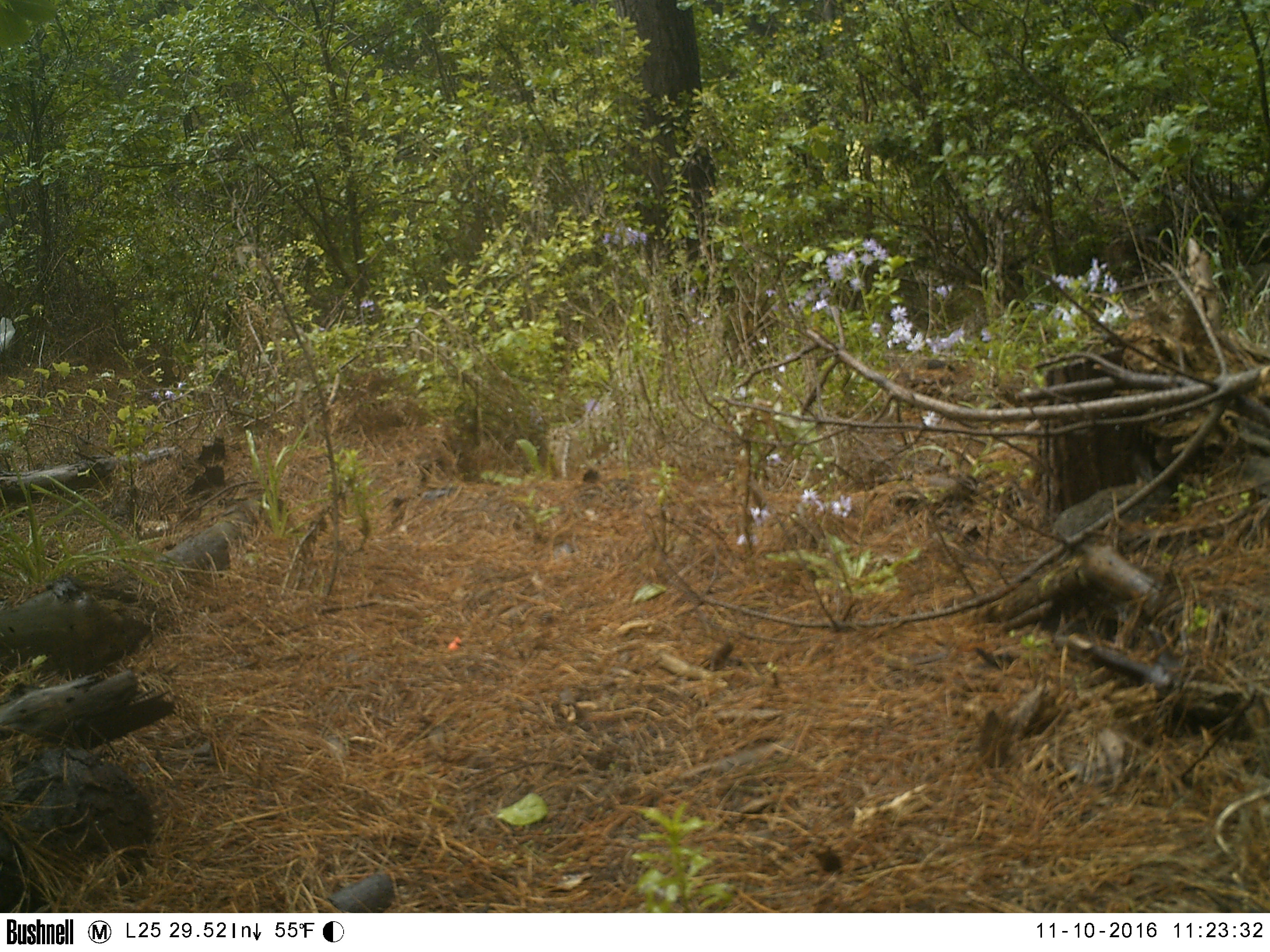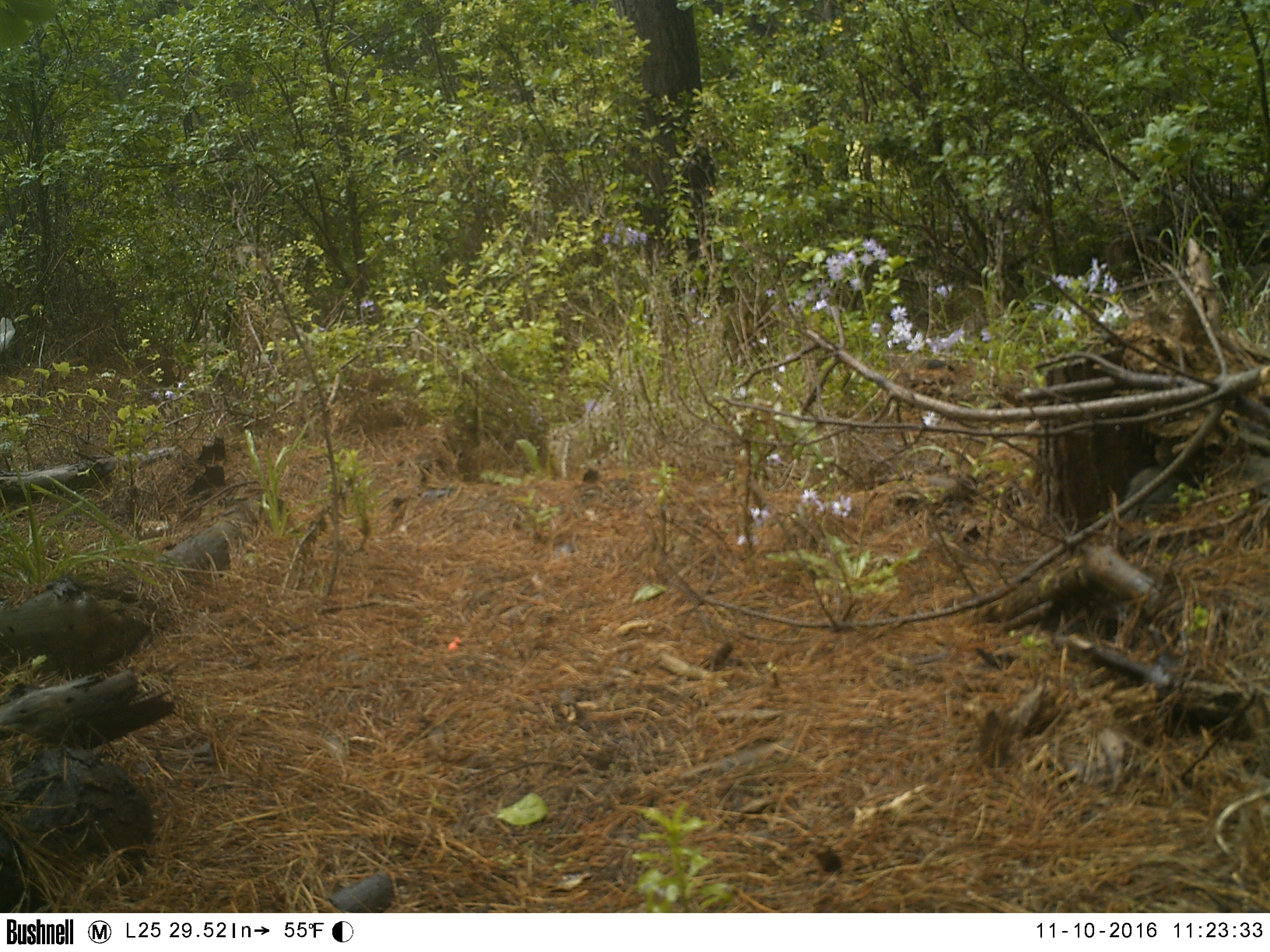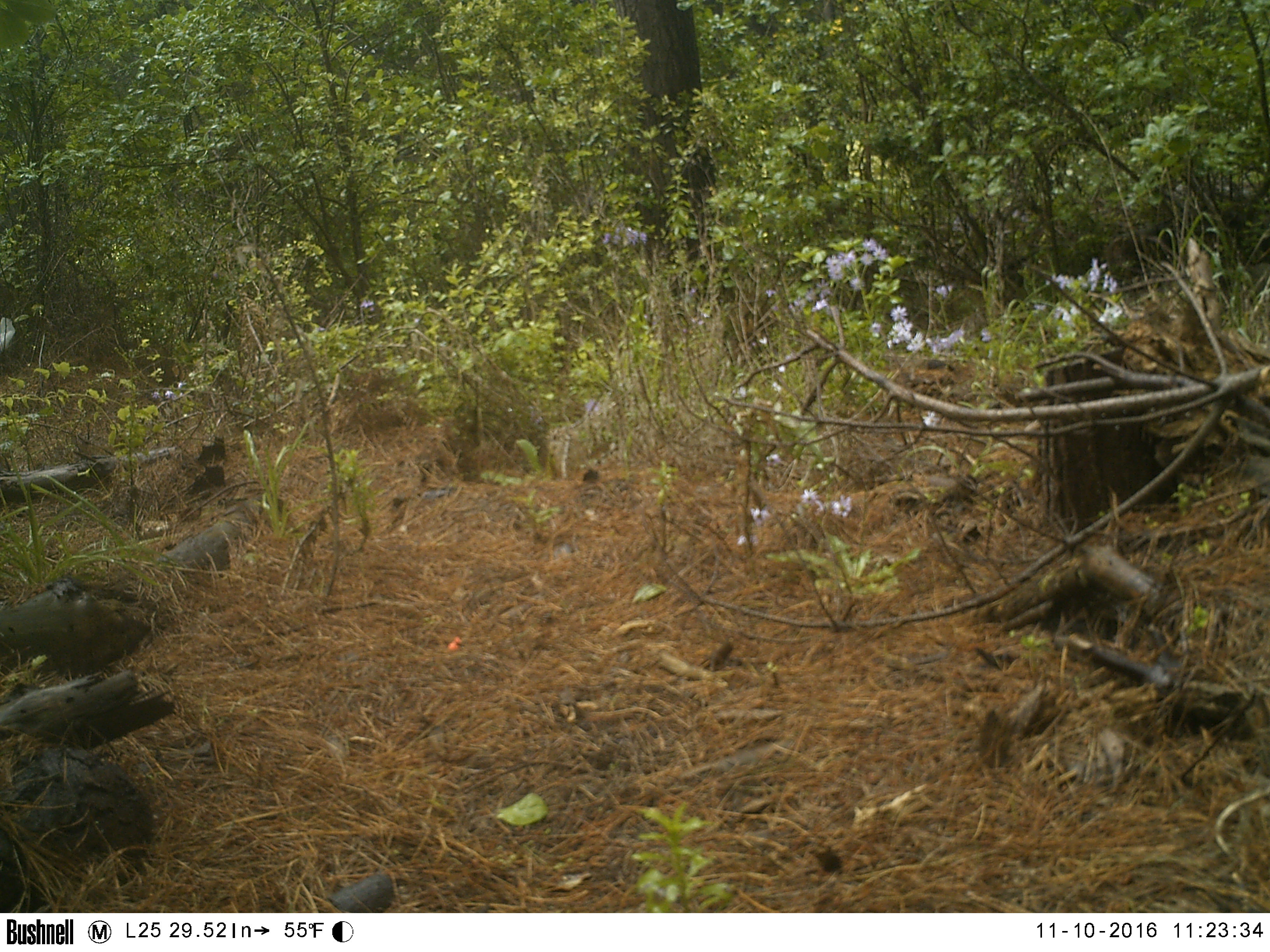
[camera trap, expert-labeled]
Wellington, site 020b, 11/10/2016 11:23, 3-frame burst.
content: unidentified animal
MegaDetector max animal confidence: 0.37